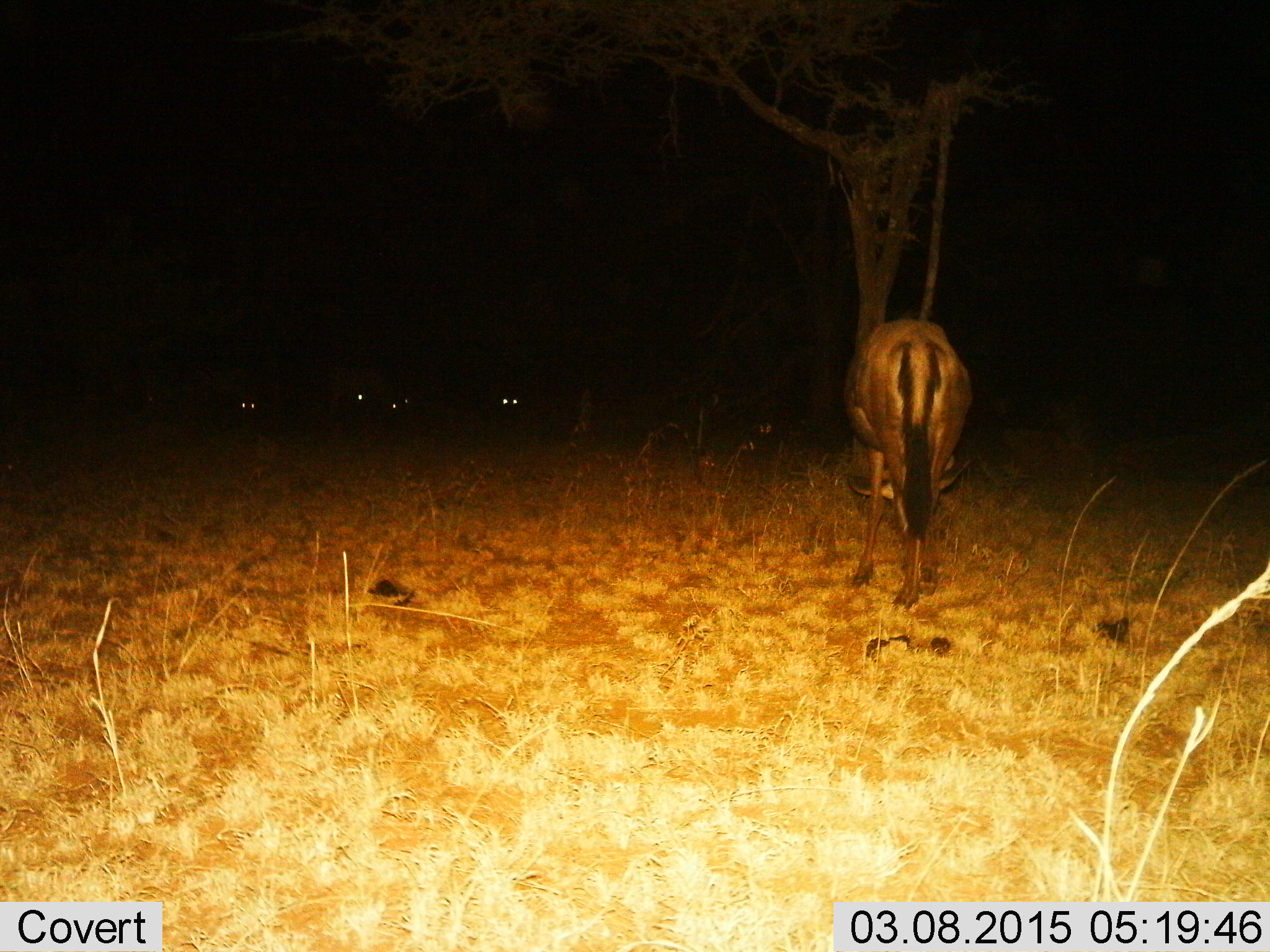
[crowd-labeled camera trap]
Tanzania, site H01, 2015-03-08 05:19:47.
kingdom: Animalia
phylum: Chordata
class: Mammalia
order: Artiodactyla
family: Bovidae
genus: Connochaetes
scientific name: Connochaetes taurinus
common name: blue wildebeest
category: wildebeest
Wildebeest (blue wildebeest) (Connochaetes taurinus), count 5. Behavior (volunteer vote fractions): standing 50%, resting 10%, moving 0%, interacting 0%. Young present (vote fraction): 0%. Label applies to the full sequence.